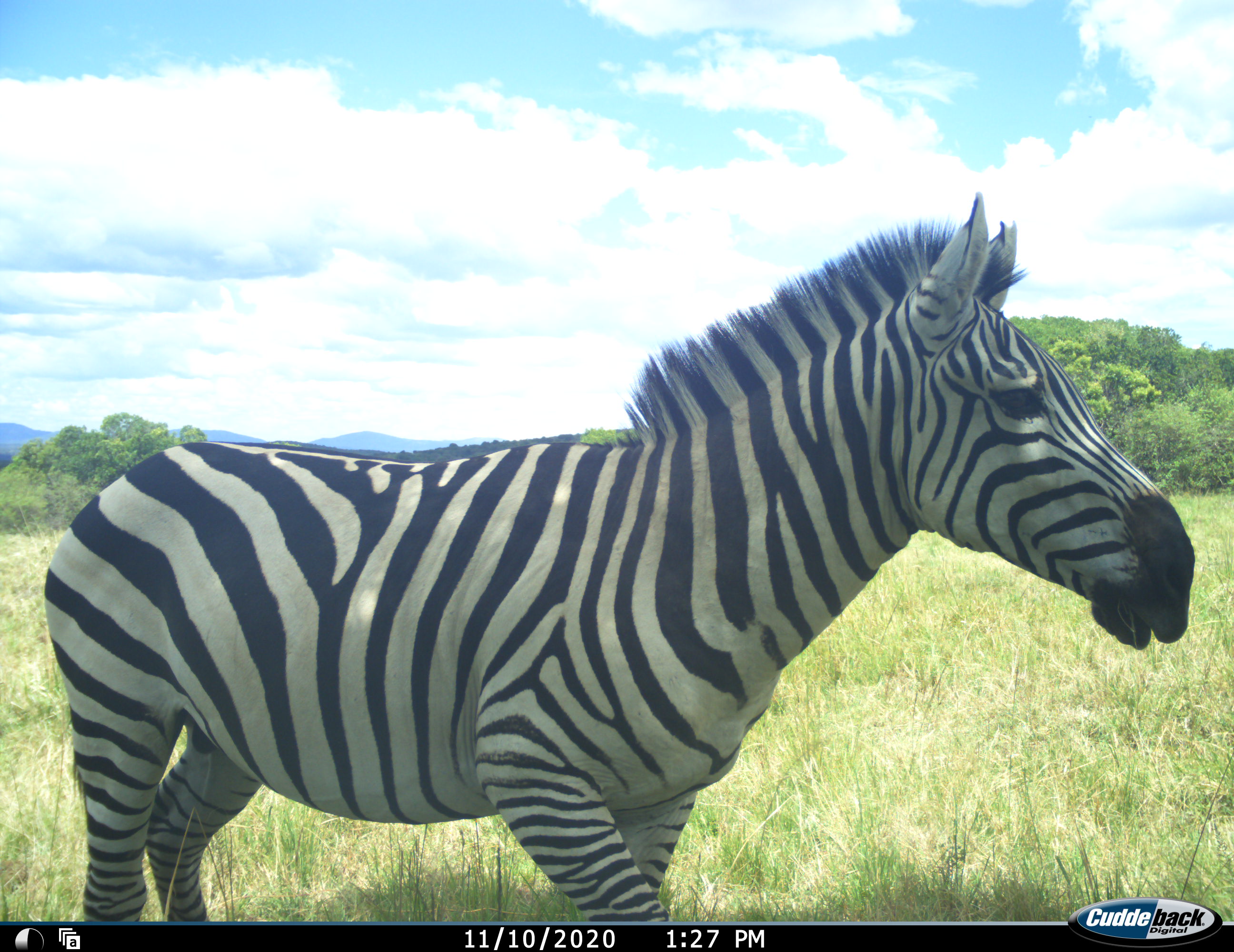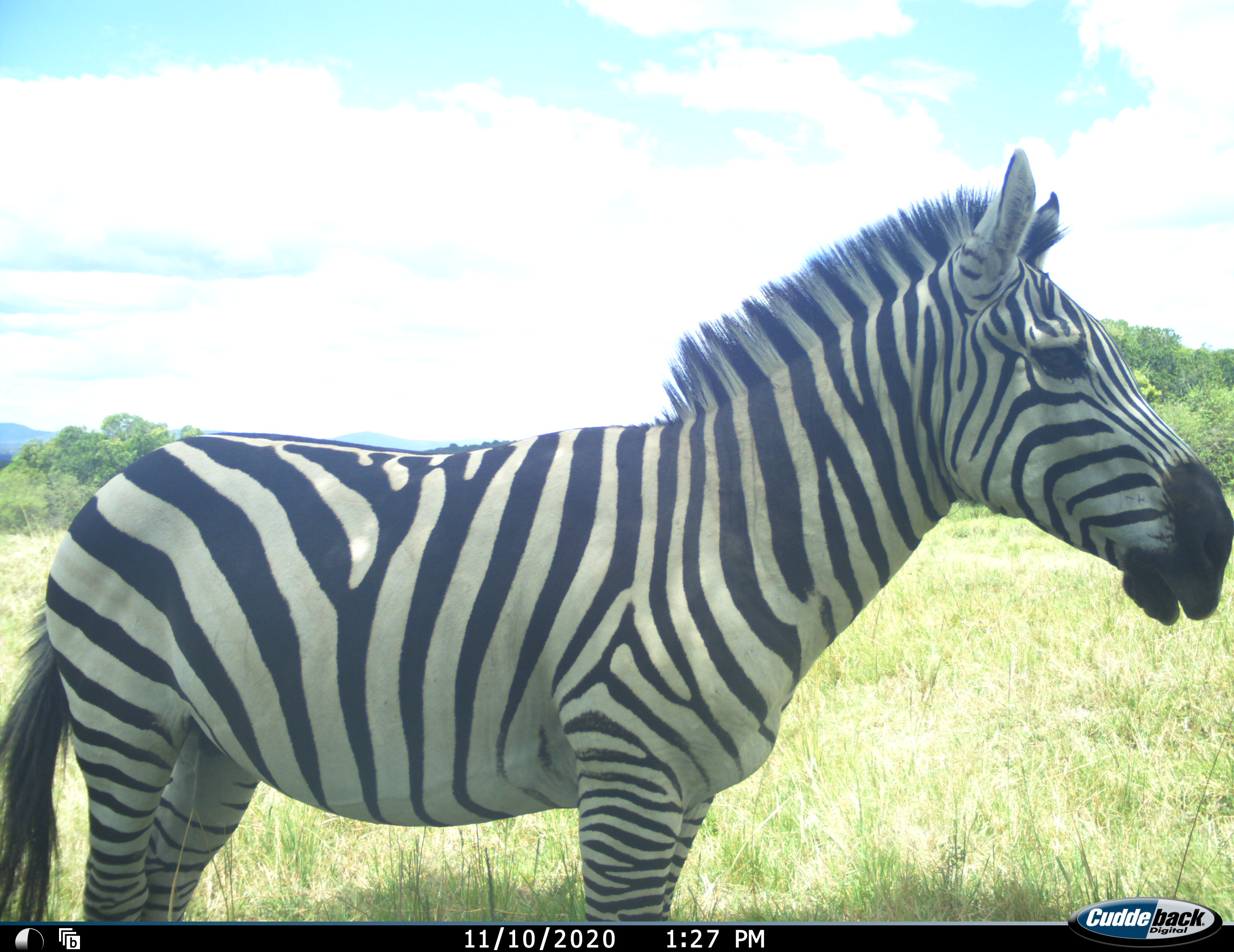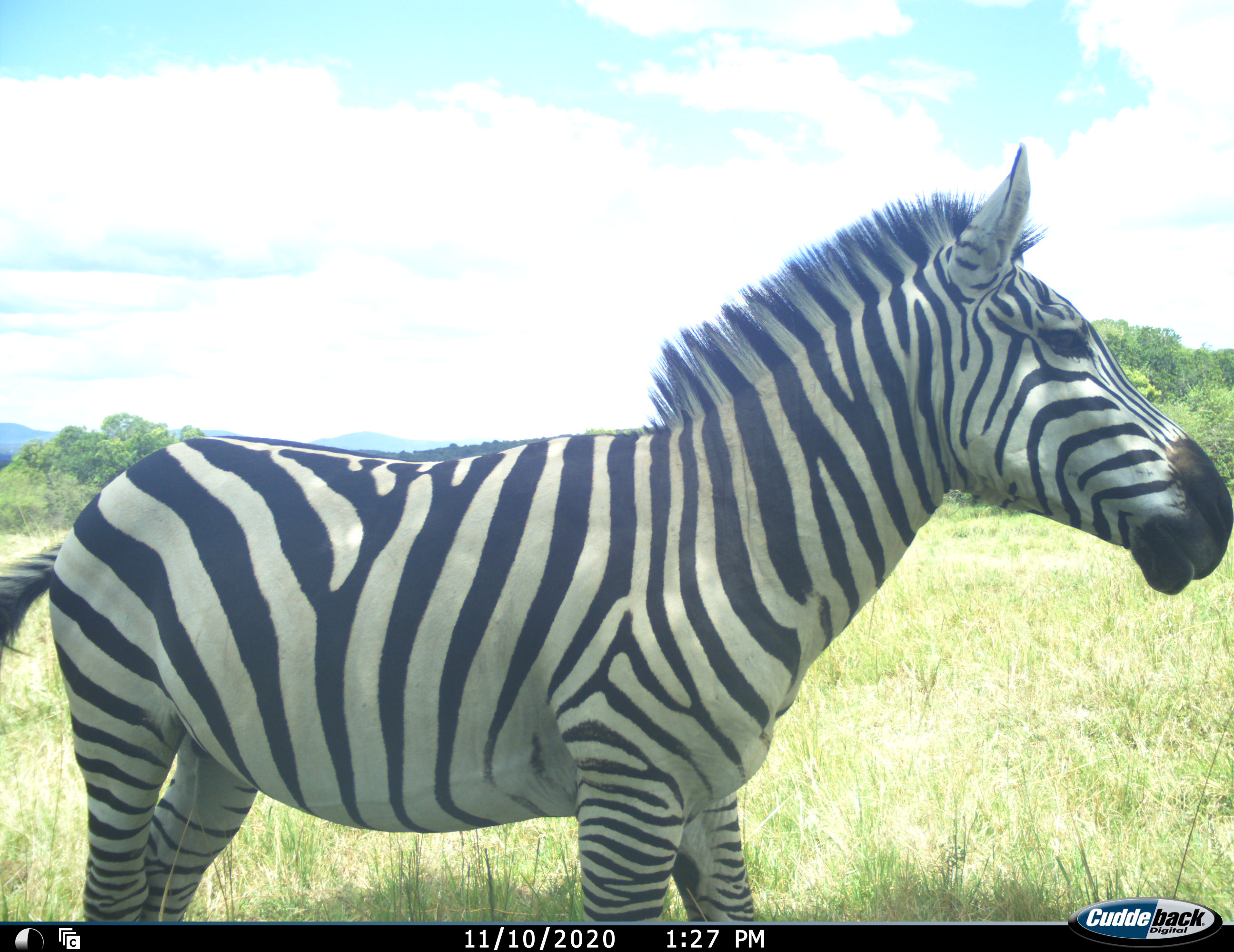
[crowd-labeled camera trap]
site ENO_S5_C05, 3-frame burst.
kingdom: Animalia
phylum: Chordata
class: Mammalia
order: Perissodactyla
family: Equidae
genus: Equus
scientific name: Equus quagga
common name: plains zebra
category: zebraplains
Zebraplains (plains zebra) (Equus quagga), count 1. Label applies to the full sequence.